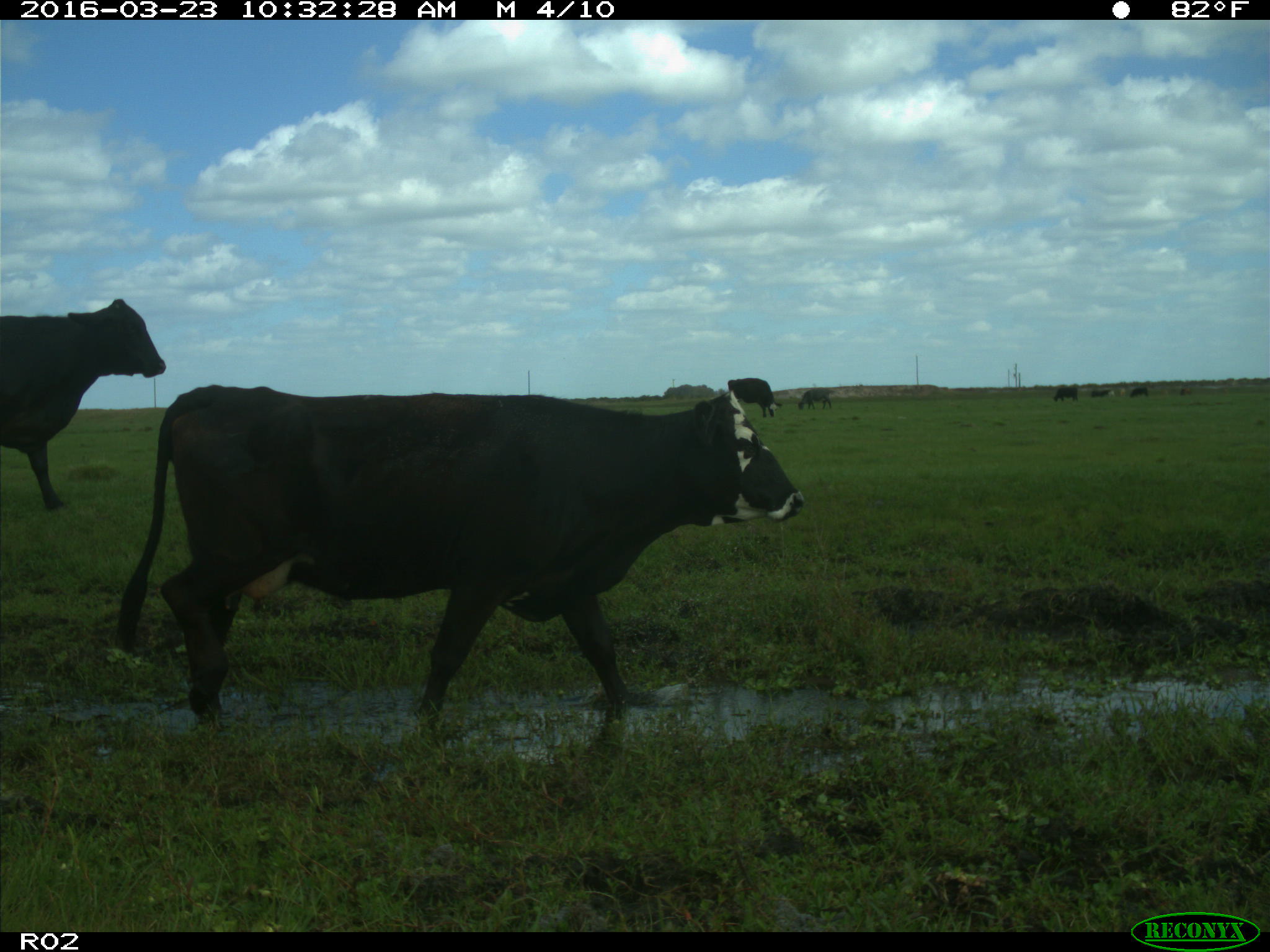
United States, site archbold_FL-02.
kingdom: Animalia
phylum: Chordata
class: Mammalia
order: Artiodactyla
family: Bovidae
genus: Bos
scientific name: Bos taurus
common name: domestic cow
Bos taurus (domestic cow).